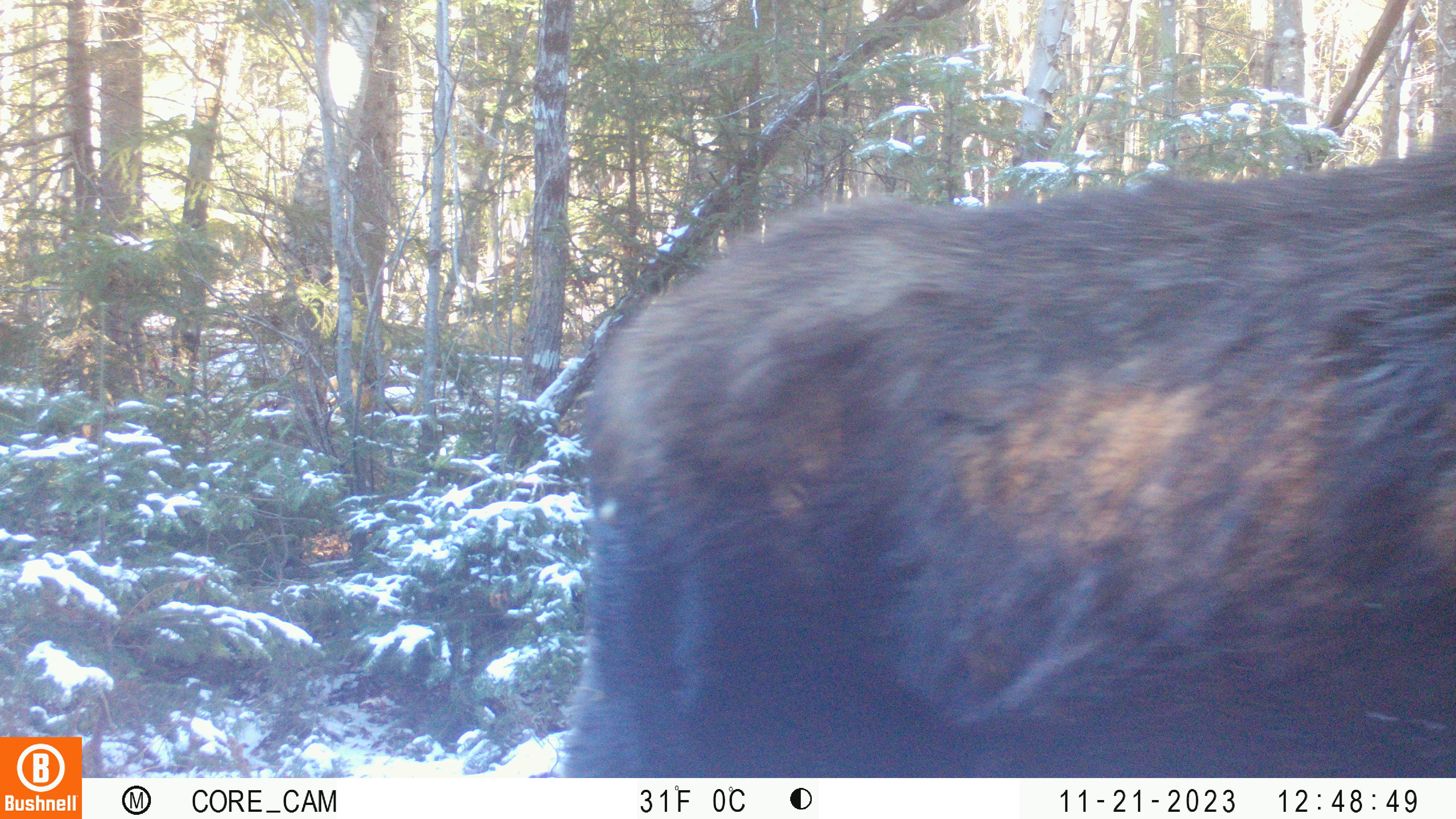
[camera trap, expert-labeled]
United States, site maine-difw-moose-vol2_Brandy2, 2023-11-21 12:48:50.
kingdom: Animalia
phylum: Chordata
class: Mammalia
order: Artiodactyla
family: Cervidae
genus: Alces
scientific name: Alces alces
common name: moose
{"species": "moose (Alces alces)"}